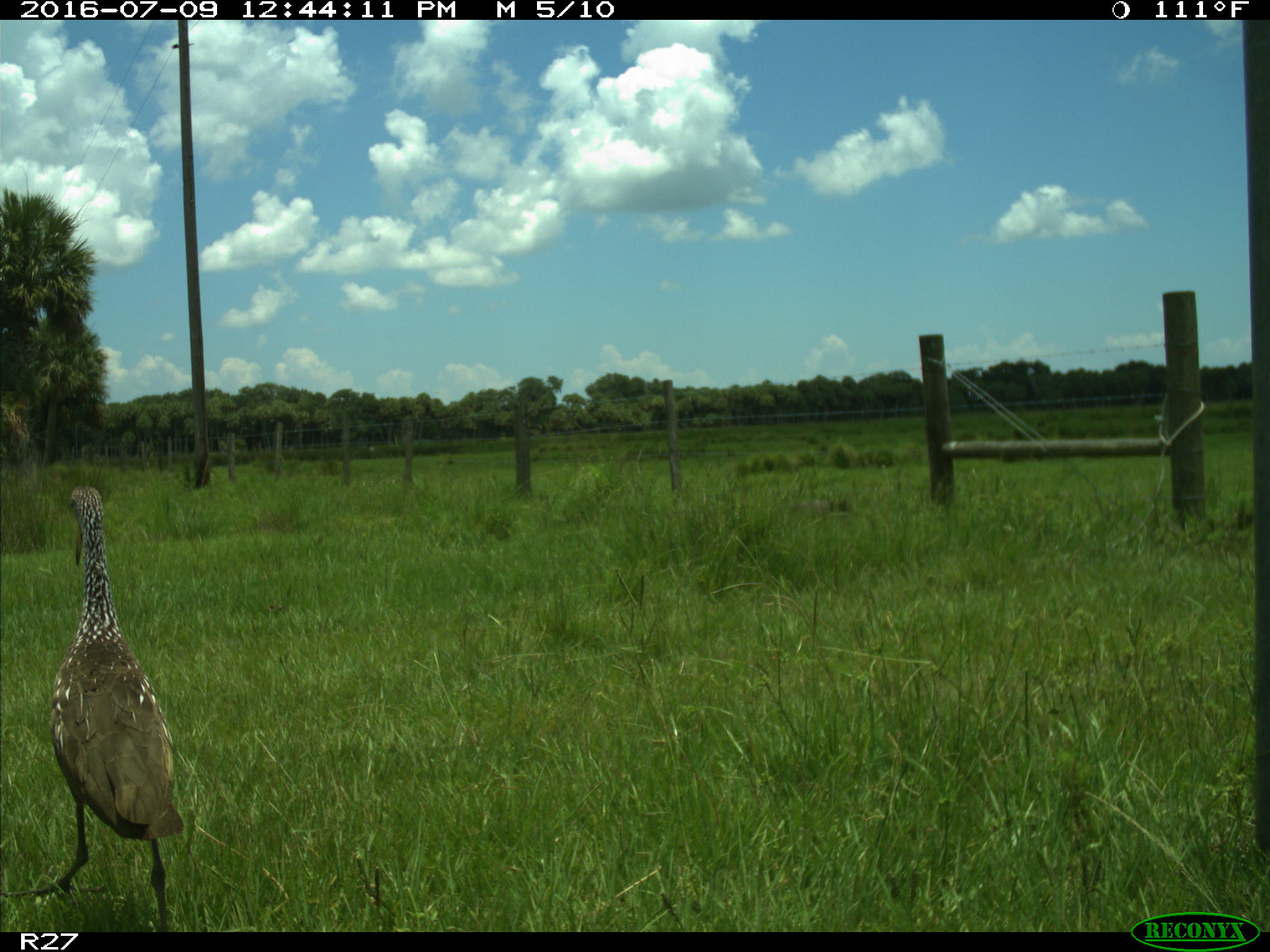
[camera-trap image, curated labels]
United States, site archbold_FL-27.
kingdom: Animalia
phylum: Chordata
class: Aves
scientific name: Aves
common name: birds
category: unidentified bird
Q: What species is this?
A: Unidentified bird (birds) (Aves).